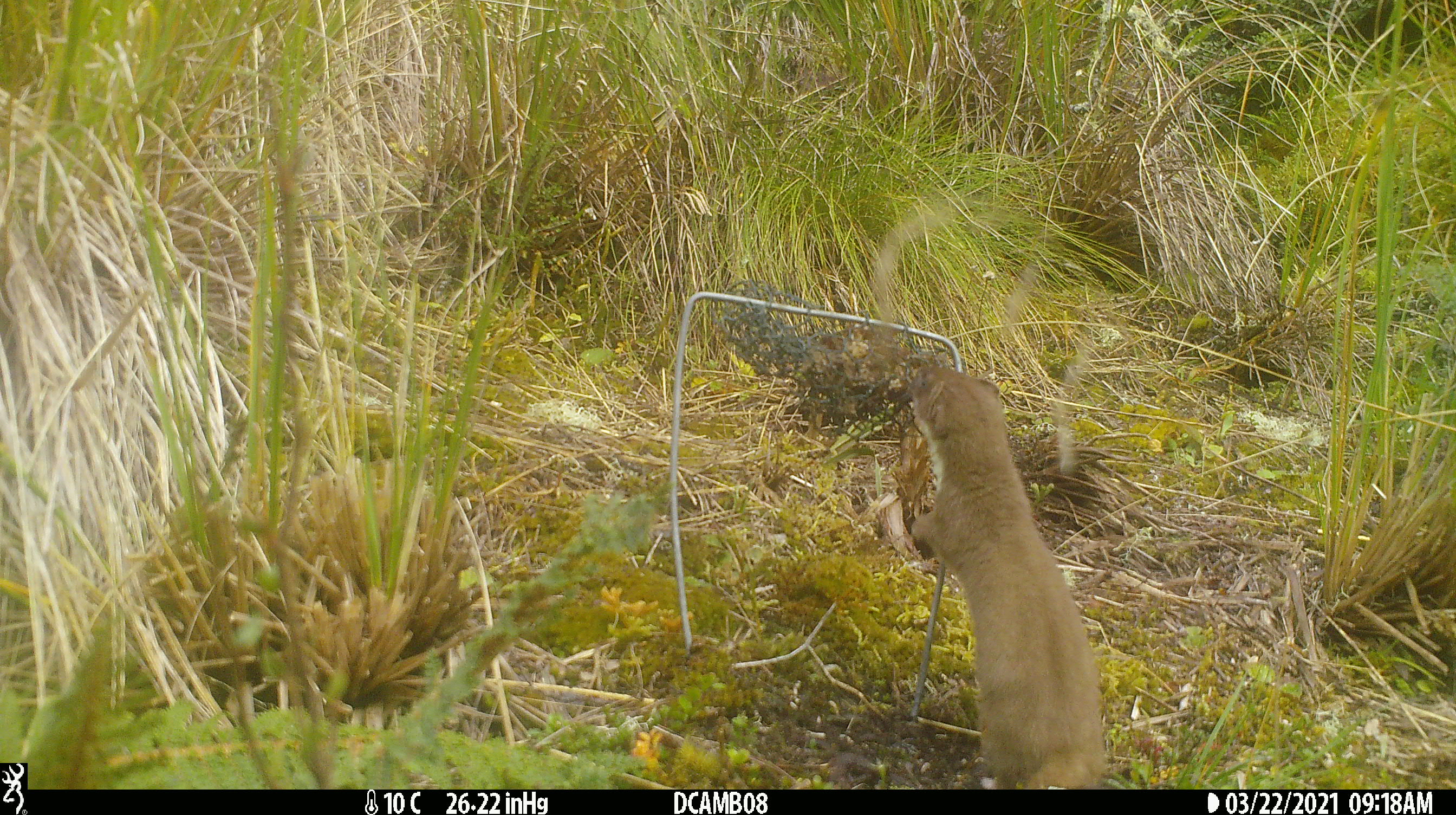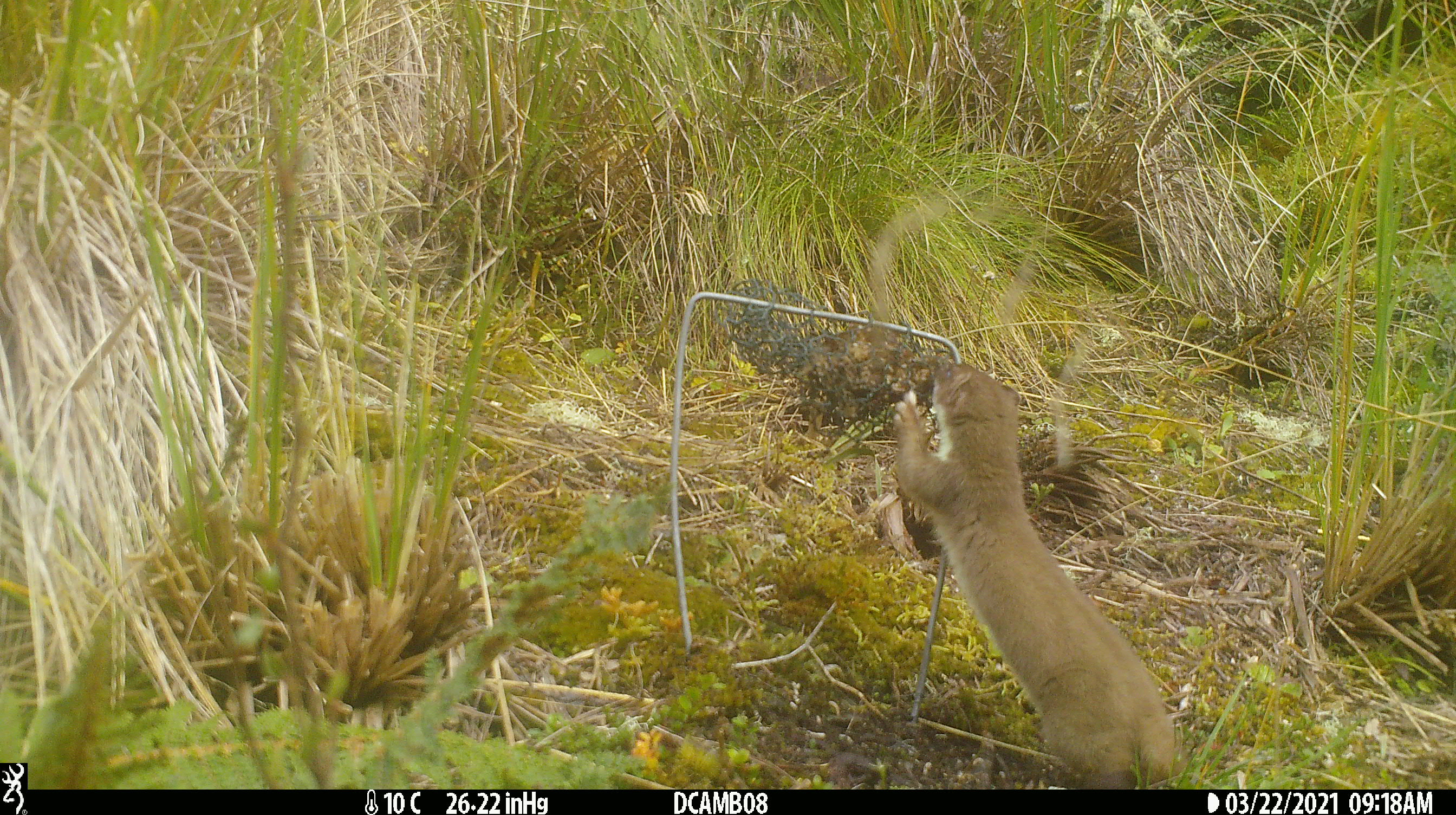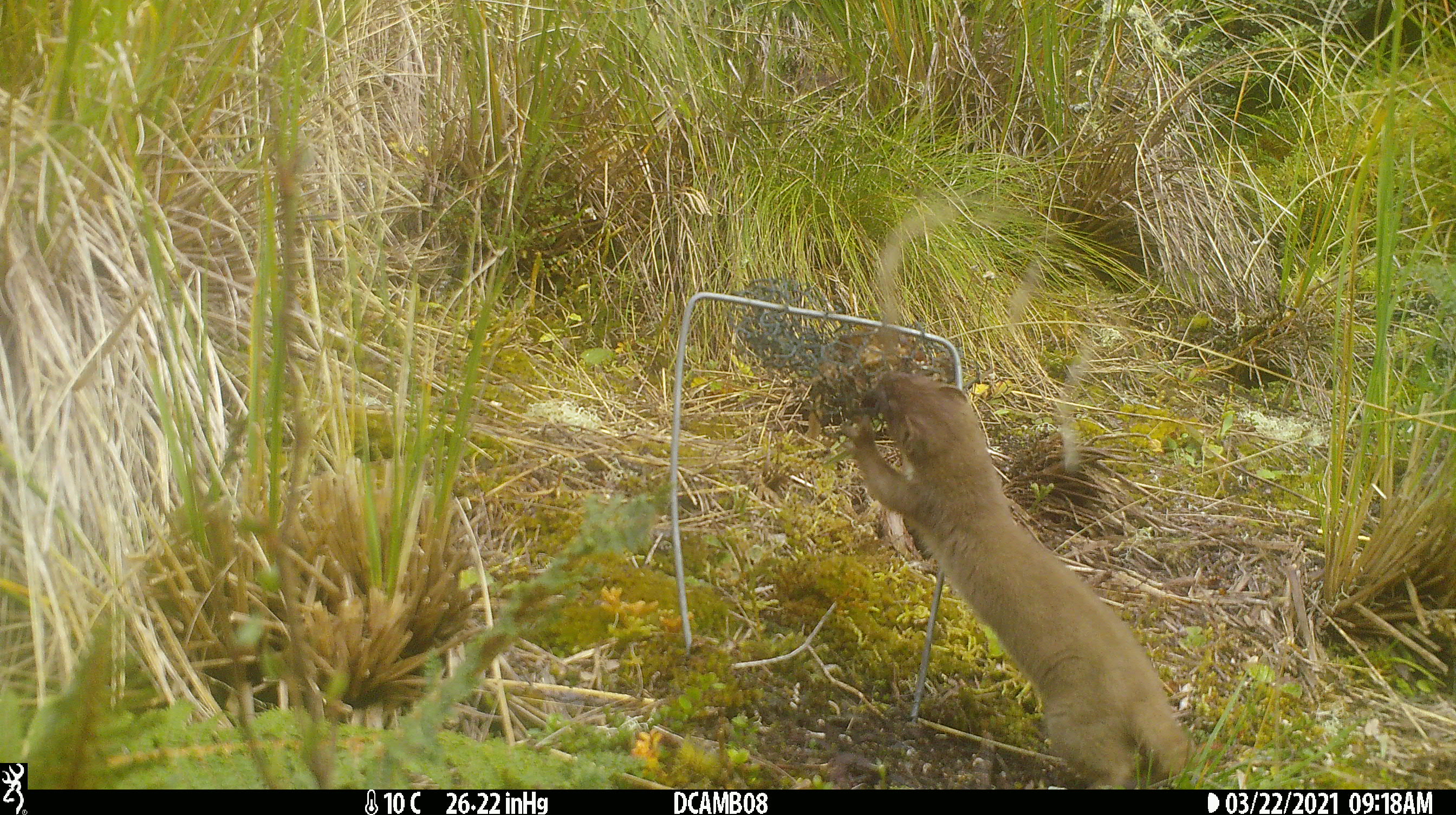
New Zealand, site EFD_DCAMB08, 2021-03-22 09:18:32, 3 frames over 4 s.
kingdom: Animalia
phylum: Chordata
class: Mammalia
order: Carnivora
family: Mustelidae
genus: Mustela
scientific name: Mustela erminea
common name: stoat